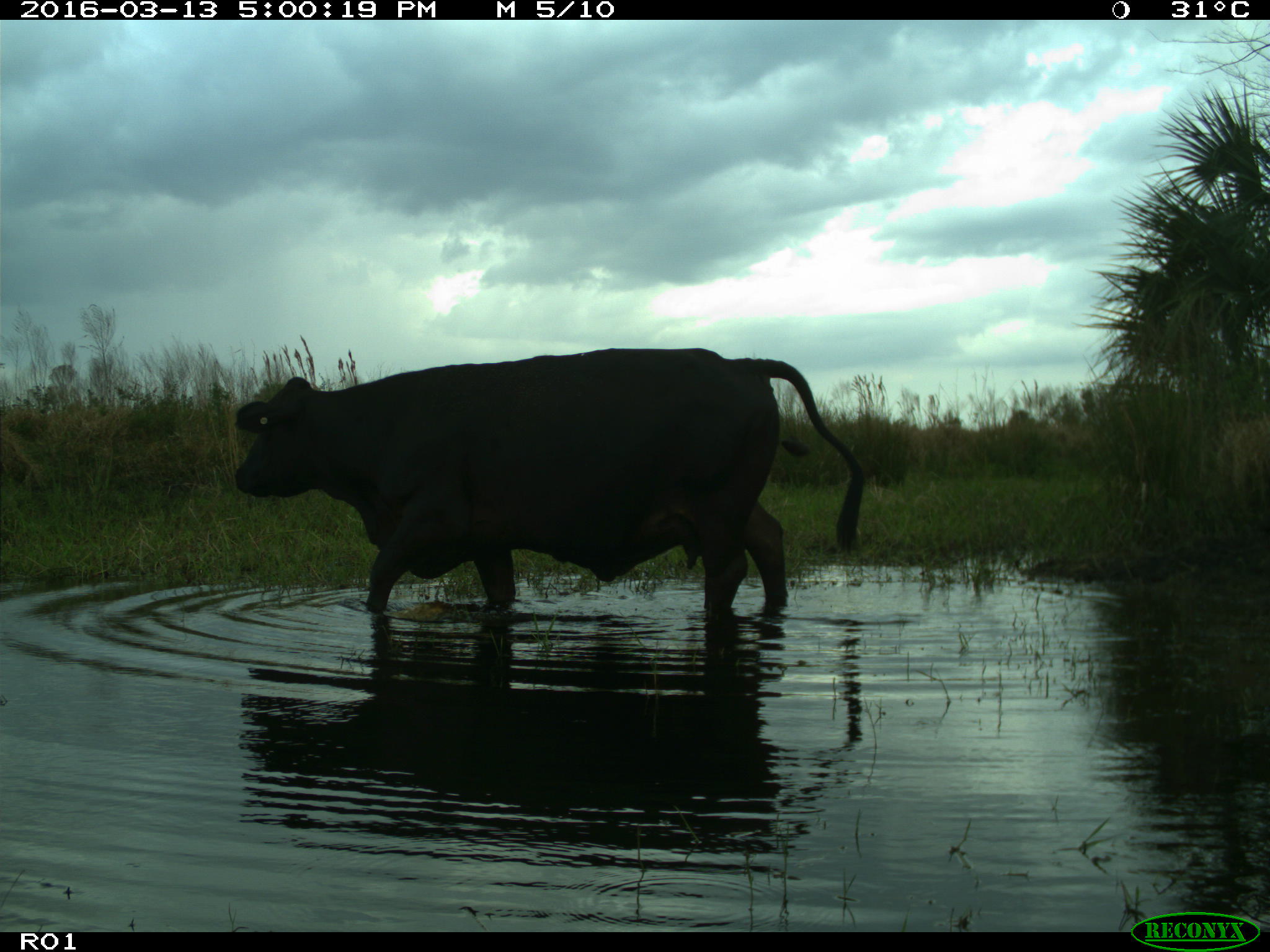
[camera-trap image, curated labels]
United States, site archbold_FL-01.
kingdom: Animalia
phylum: Chordata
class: Mammalia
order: Artiodactyla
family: Bovidae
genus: Bos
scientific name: Bos taurus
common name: domestic cow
Bos taurus (domestic cow).